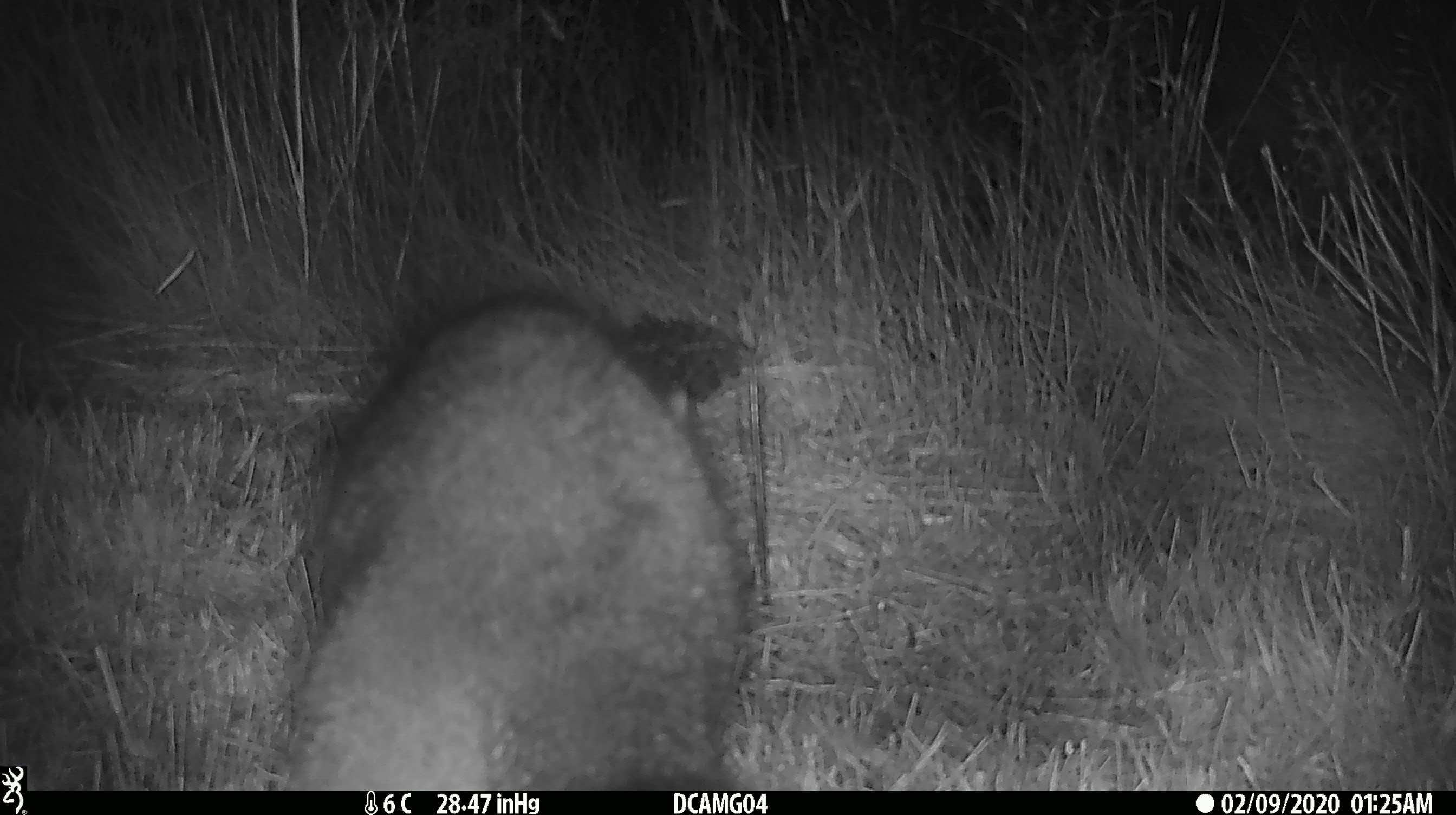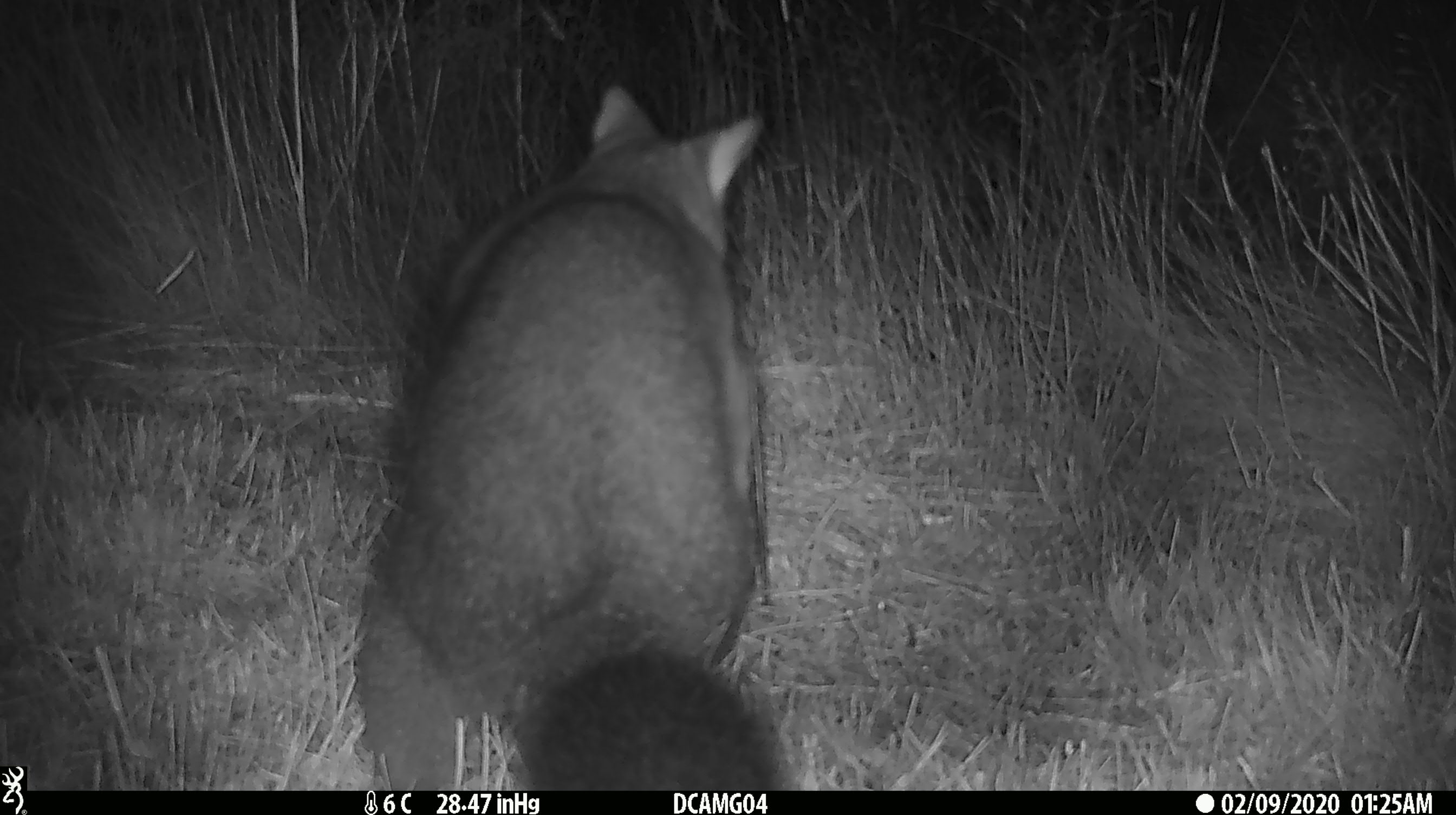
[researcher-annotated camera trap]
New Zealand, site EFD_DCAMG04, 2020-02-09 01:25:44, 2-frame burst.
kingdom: Animalia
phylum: Chordata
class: Mammalia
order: Diprotodontia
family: Phalangeridae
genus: Trichosurus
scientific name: Trichosurus vulpecula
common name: common brushtail possum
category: possum